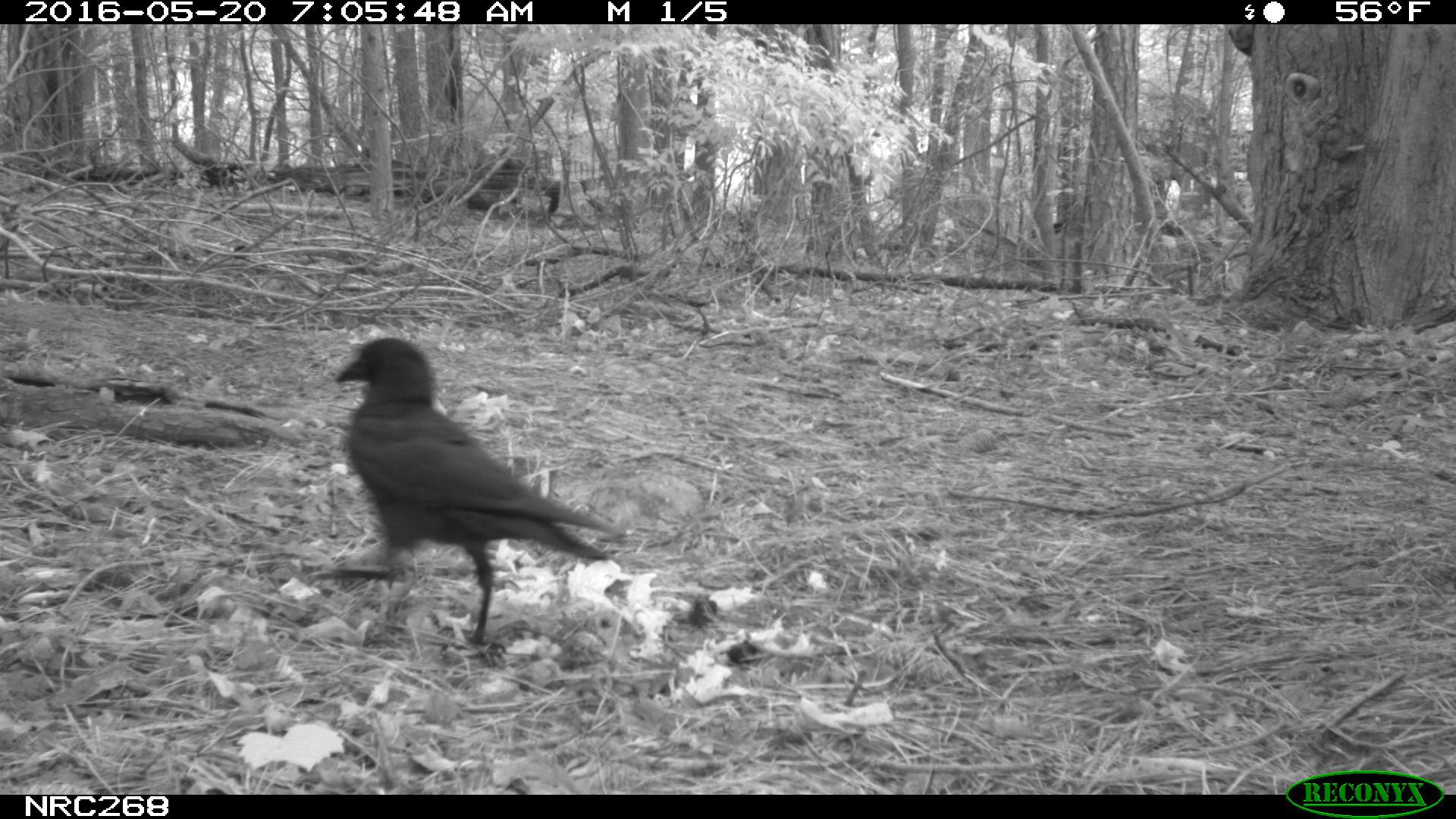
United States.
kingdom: Animalia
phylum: Chordata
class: Aves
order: Passeriformes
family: Corvidae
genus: Corvus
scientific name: Corvus brachyrhynchos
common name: american crow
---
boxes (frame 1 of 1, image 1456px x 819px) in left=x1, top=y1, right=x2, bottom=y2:
American Crow: left=300, top=334, right=690, bottom=677